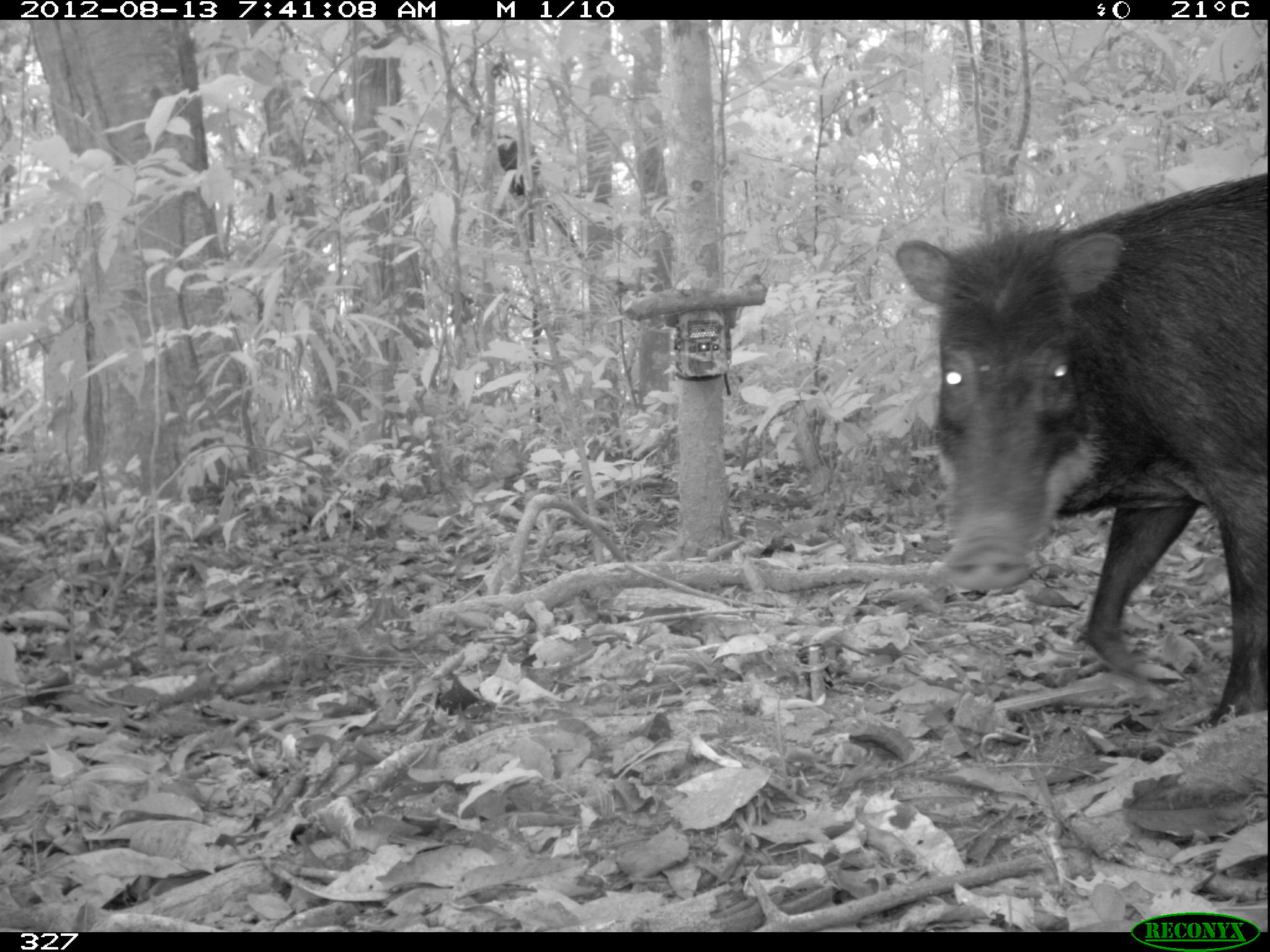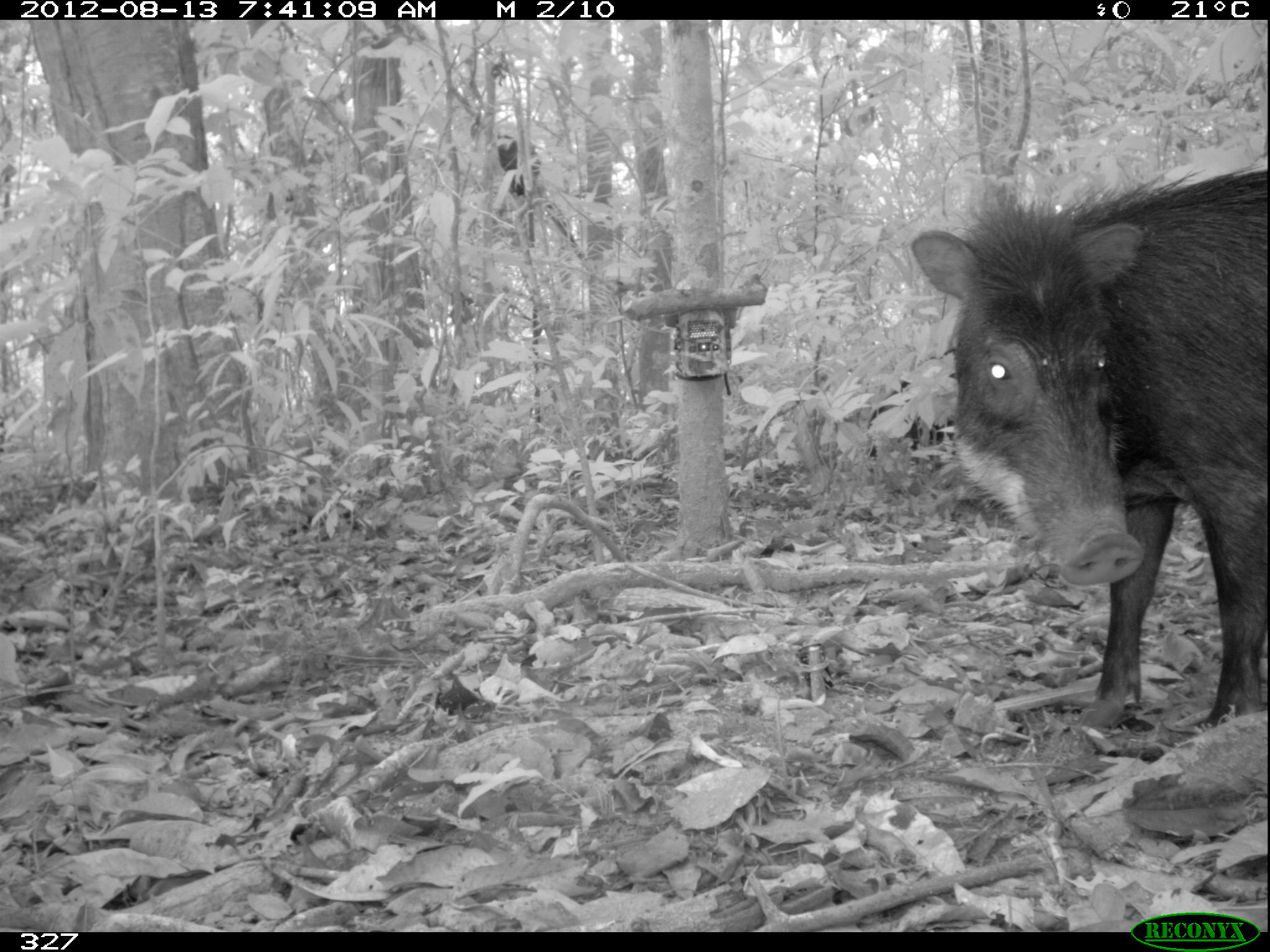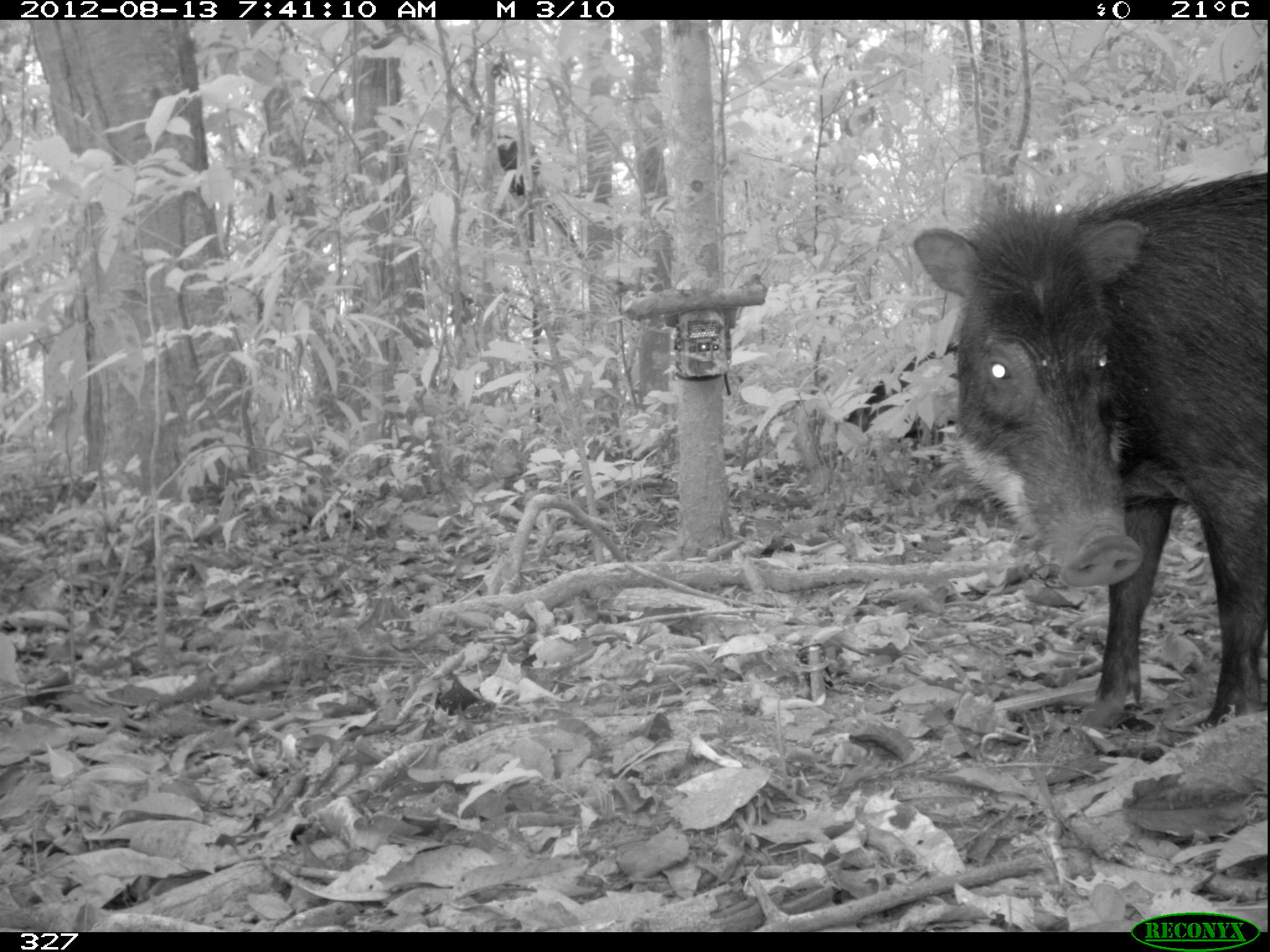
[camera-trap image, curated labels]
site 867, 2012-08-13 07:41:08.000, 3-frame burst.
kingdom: Animalia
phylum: Chordata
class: Mammalia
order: Artiodactyla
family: Tayassuidae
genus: Tayassu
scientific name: Tayassu pecari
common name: white-lipped peccary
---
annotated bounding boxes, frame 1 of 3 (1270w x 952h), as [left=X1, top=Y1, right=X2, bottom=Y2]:
tayassu pecari: [left=892, top=173, right=1261, bottom=718]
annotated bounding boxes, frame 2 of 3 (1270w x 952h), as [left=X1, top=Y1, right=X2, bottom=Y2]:
tayassu pecari: [left=908, top=169, right=1266, bottom=728]; [left=868, top=347, right=966, bottom=456]